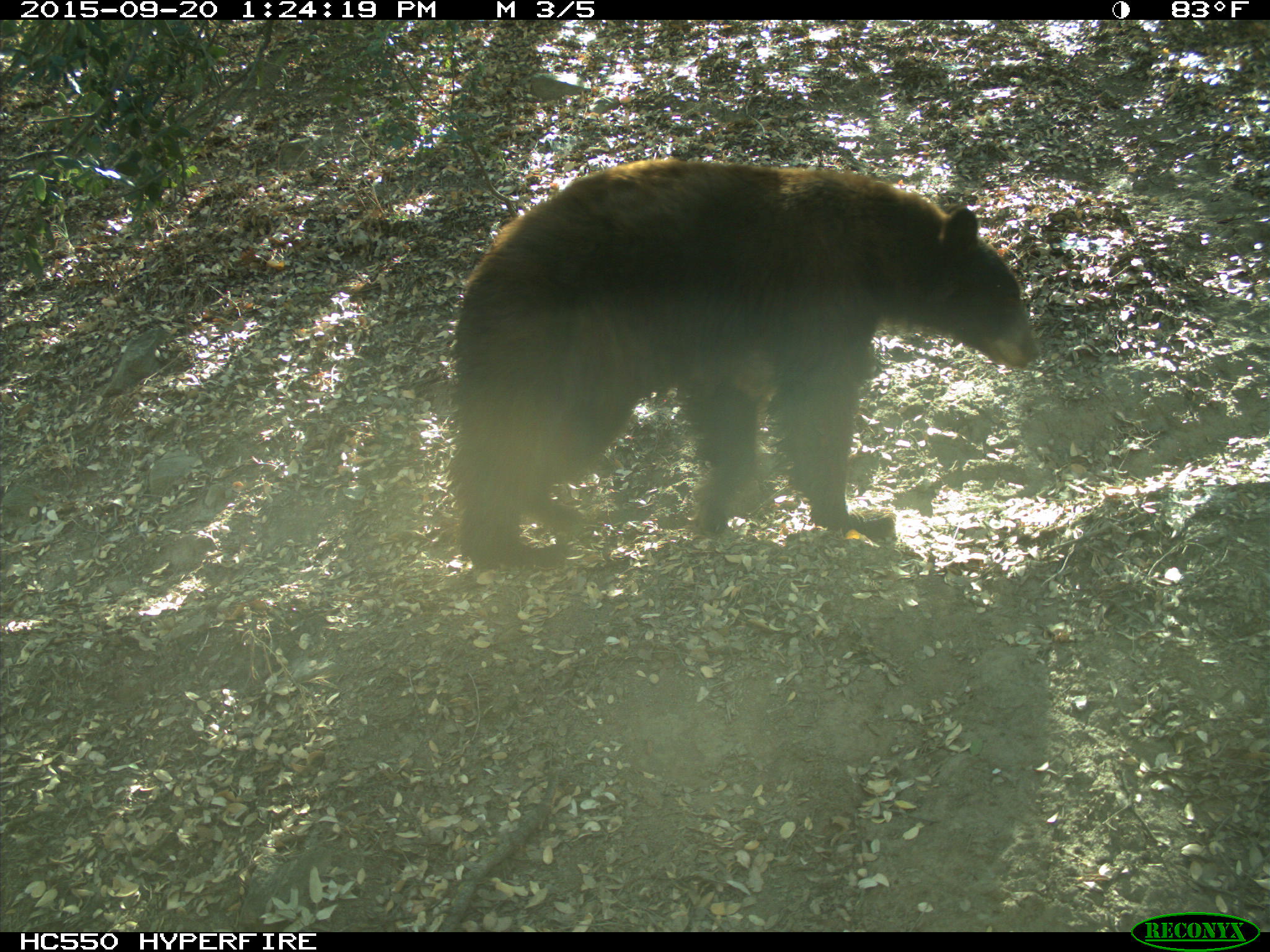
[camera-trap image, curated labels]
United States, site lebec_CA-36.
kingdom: Animalia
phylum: Chordata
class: Mammalia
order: Carnivora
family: Ursidae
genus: Ursus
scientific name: Ursus americanus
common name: american black bear